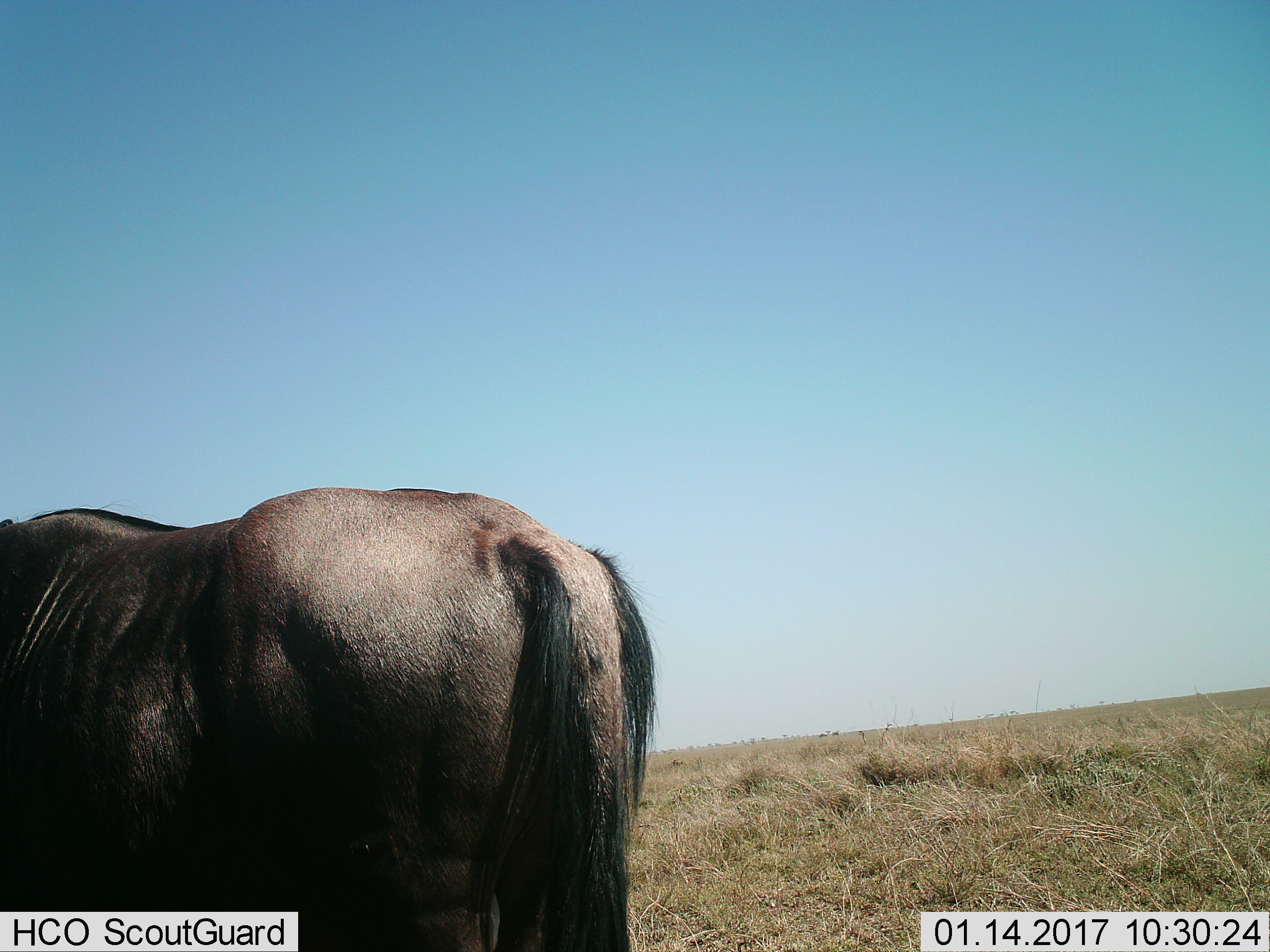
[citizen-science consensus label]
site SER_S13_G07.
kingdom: Animalia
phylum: Chordata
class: Mammalia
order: Artiodactyla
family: Bovidae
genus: Connochaetes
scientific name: Connochaetes taurinus taurinus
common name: blue wildebeest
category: wildebeestblue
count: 1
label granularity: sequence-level